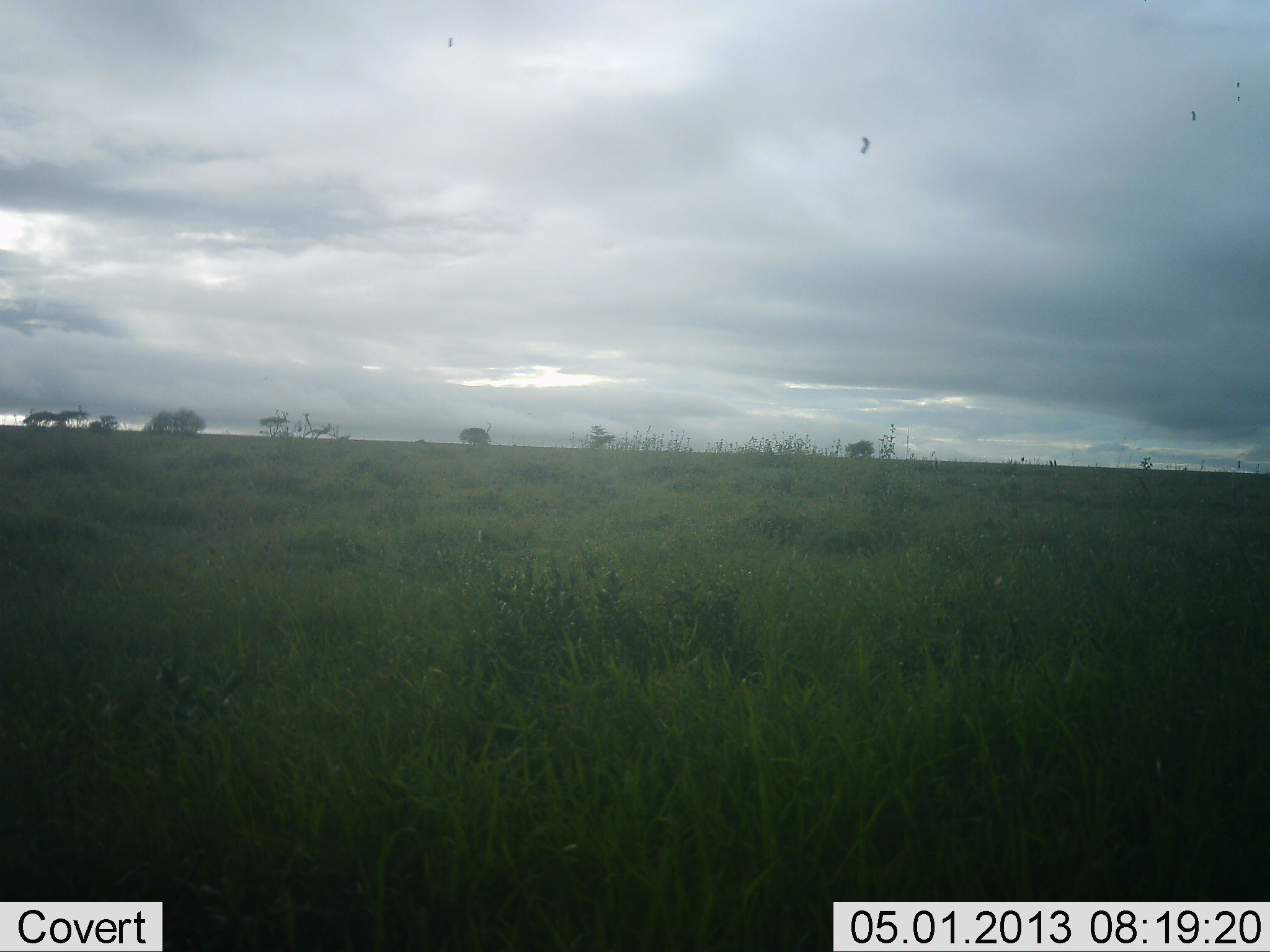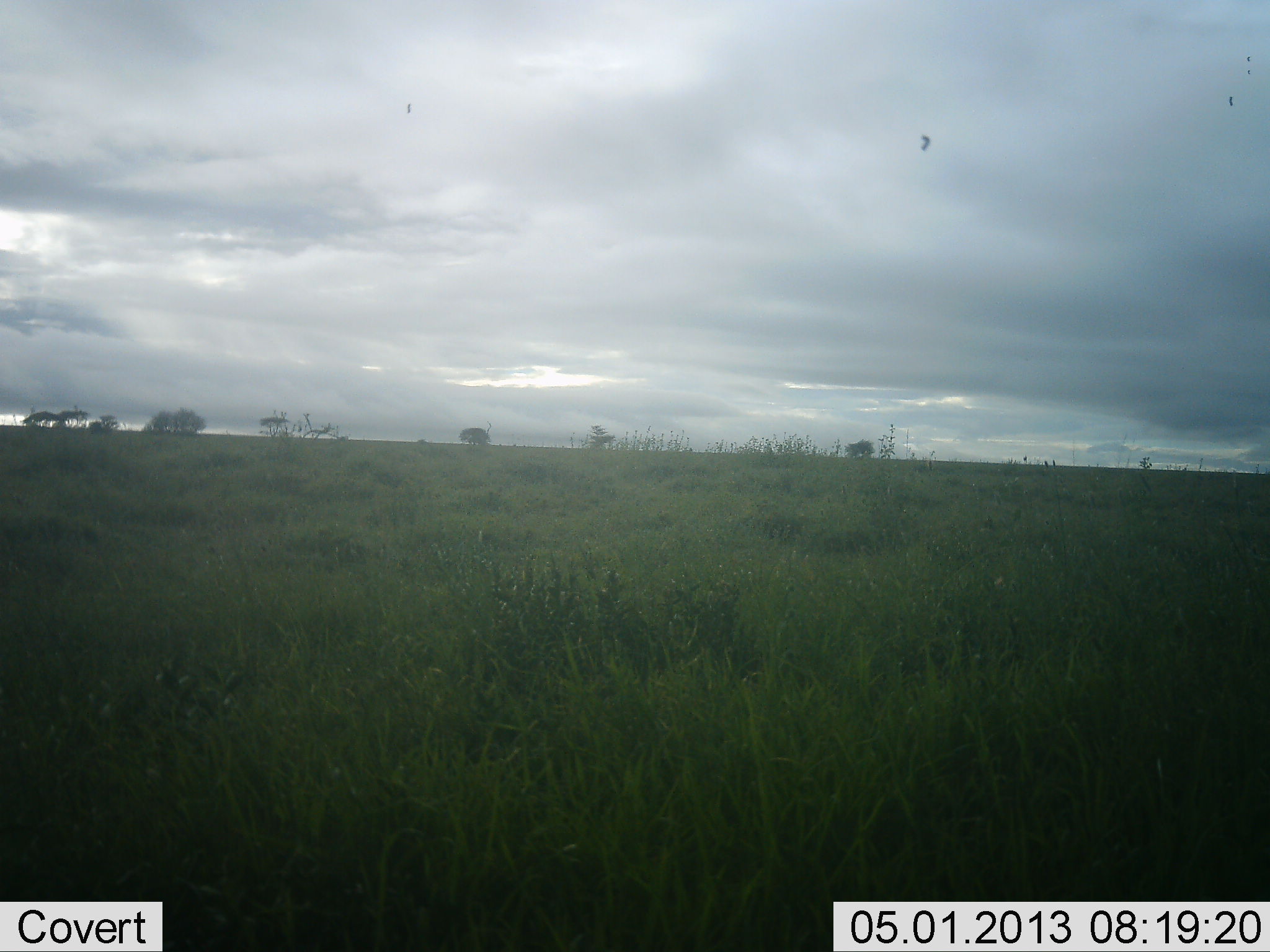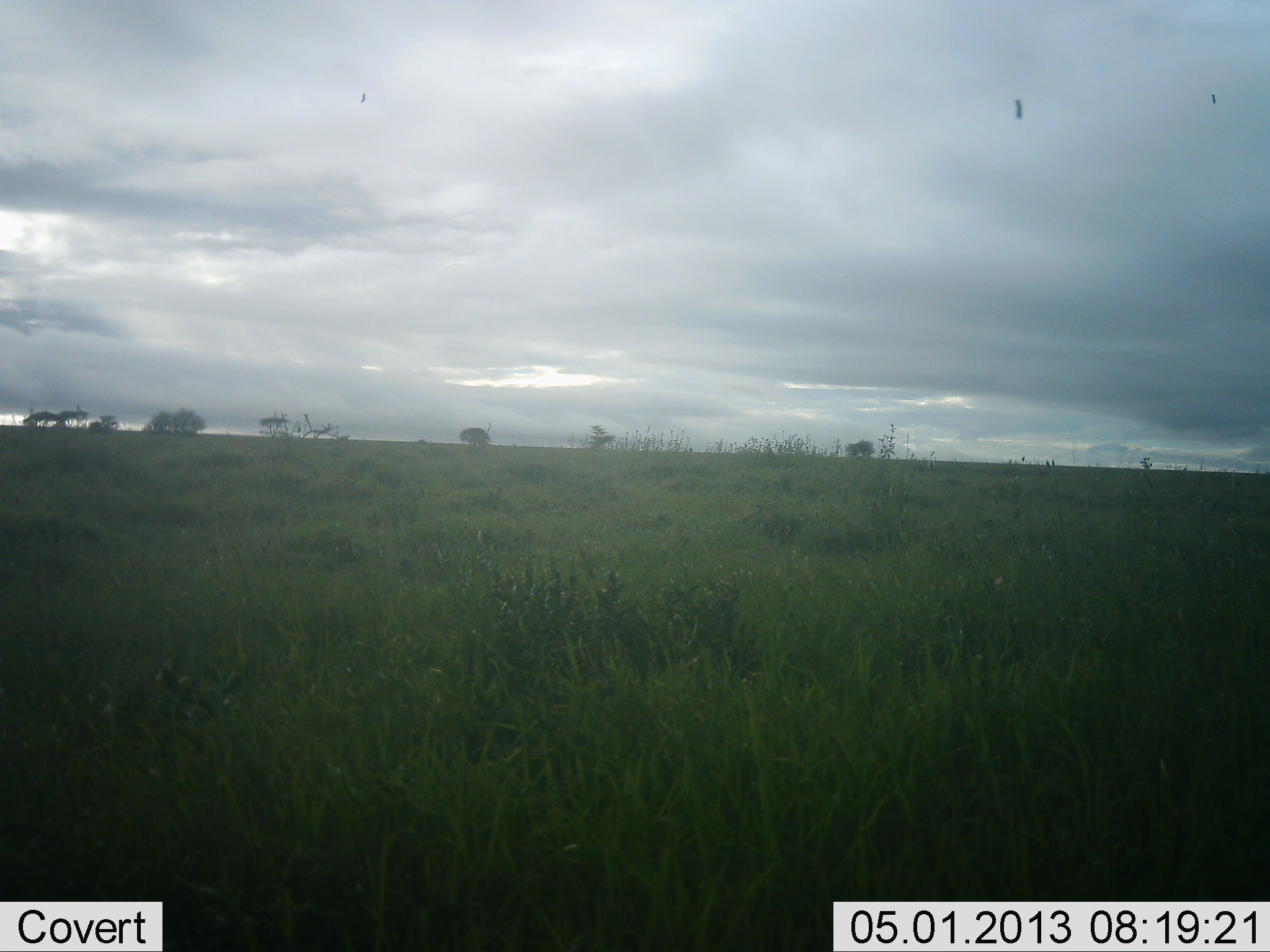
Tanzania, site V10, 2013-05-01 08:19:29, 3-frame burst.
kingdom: Animalia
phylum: Chordata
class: Aves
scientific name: Aves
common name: bird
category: otherbird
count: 5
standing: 0%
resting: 0%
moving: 100%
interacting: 0%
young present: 0%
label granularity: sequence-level